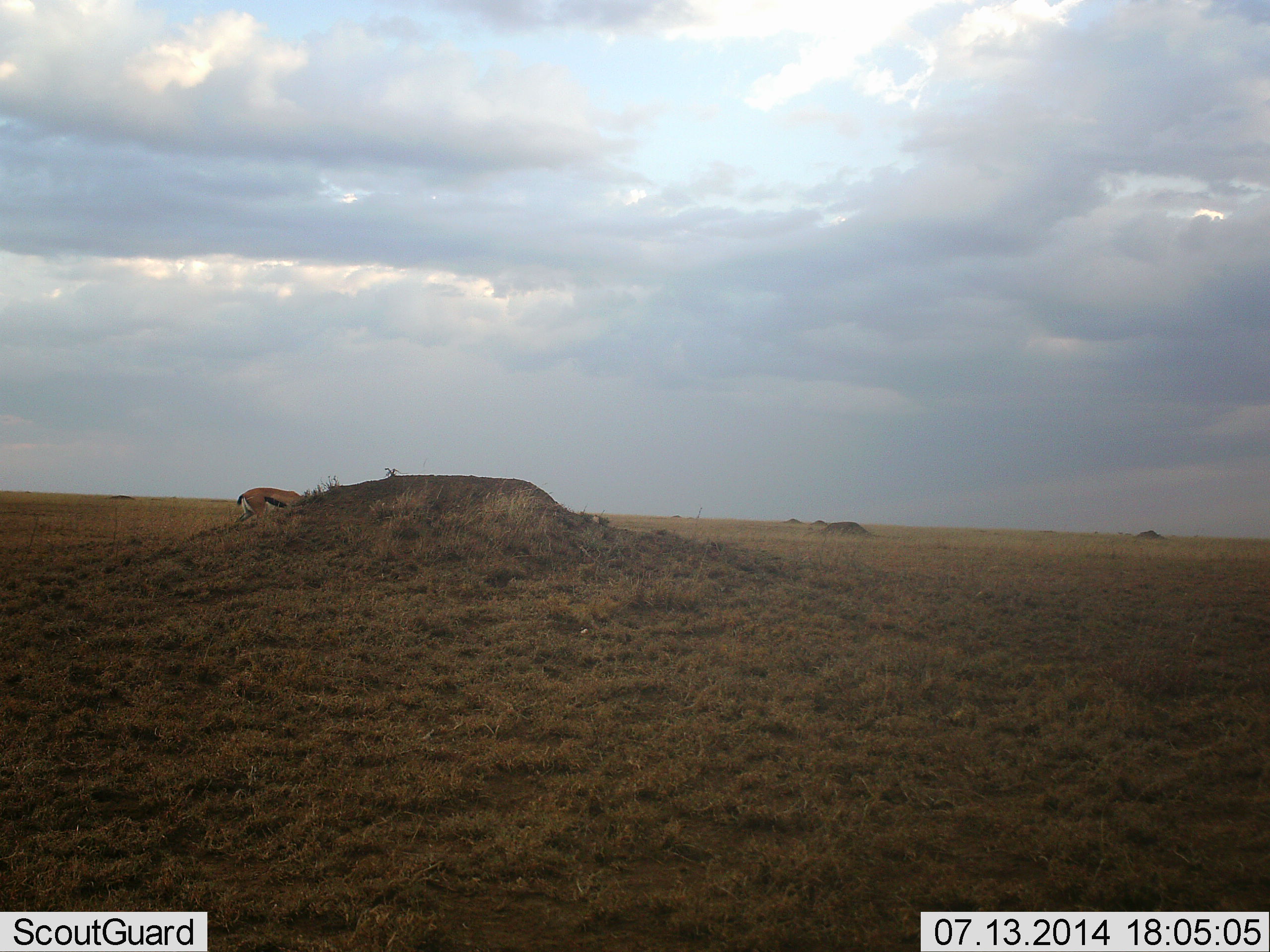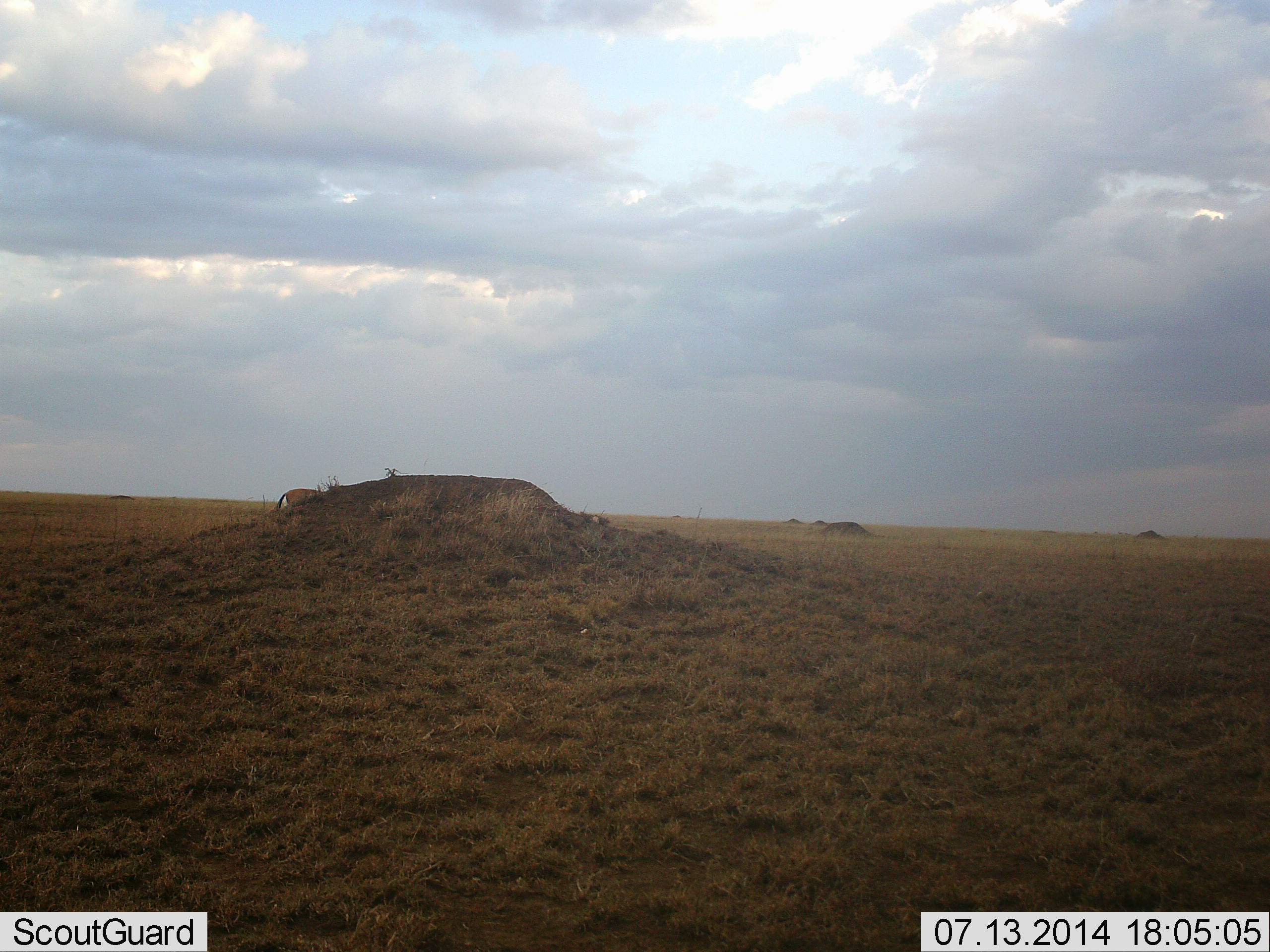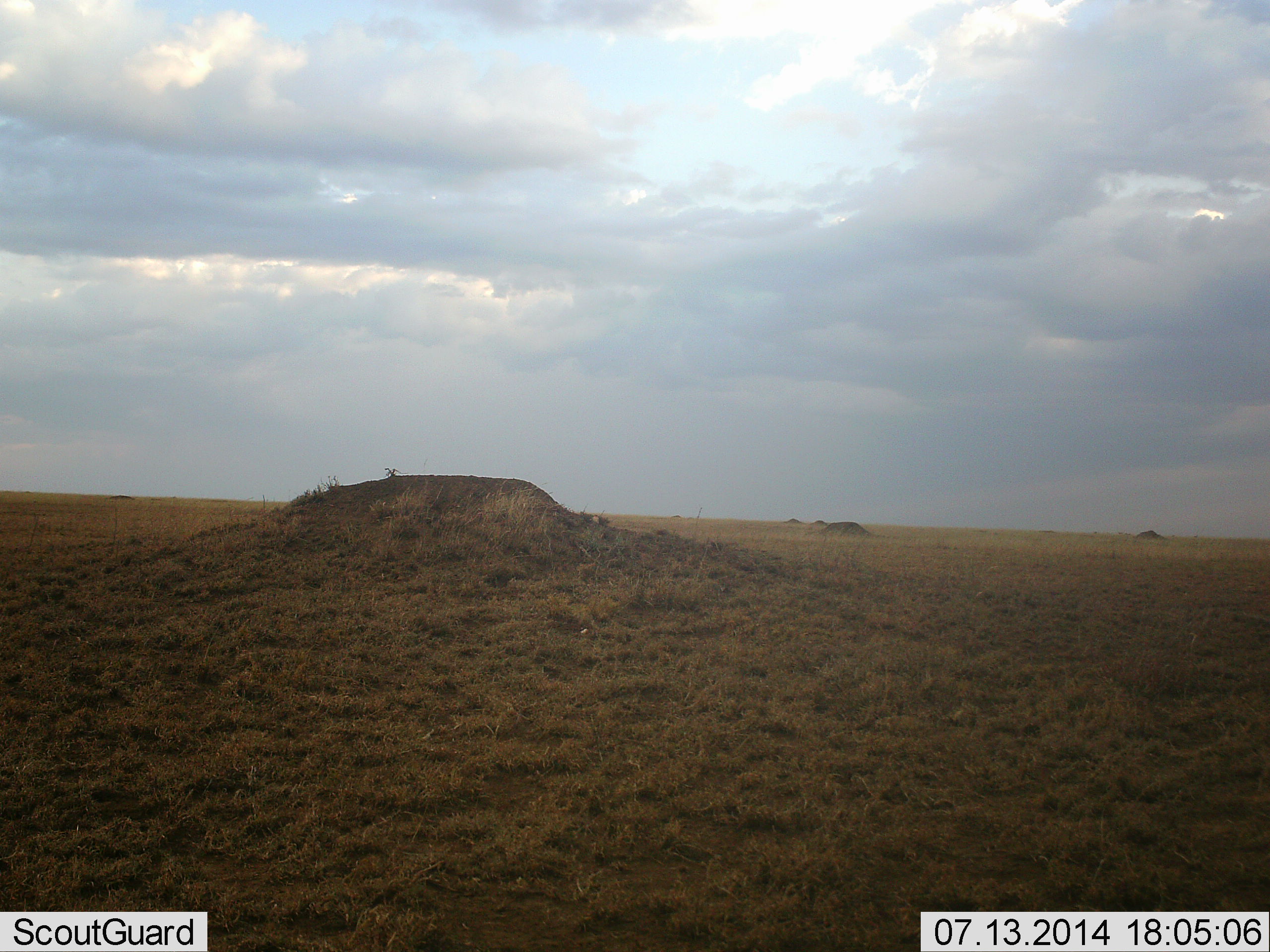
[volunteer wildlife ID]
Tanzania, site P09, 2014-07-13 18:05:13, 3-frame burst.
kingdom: Animalia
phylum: Chordata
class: Mammalia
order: Artiodactyla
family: Bovidae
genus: Eudorcas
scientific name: Eudorcas thomsonii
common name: thomson's gazelle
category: gazellethomsons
Gazellethomsons (thomson's gazelle) (Eudorcas thomsonii), count 1. Behavior (volunteer vote fractions): standing 10%, resting 0%, moving 90%, interacting 0%. Young present (vote fraction): 0%. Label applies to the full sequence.